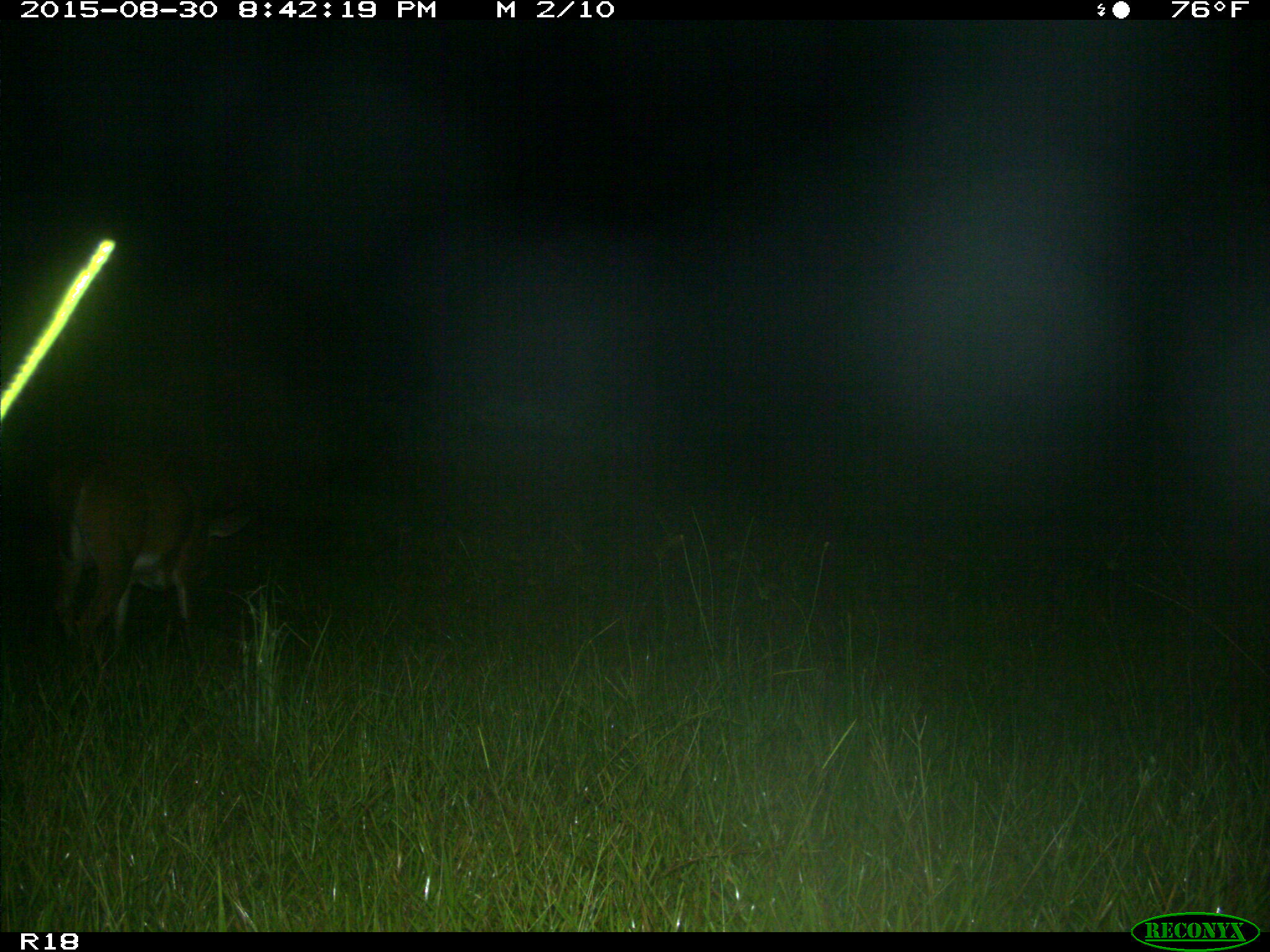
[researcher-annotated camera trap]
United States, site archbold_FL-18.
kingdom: Animalia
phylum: Chordata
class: Mammalia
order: Artiodactyla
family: Cervidae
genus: Odocoileus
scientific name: Odocoileus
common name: deer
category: unidentified deer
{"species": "unidentified deer (deer) (Odocoileus)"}